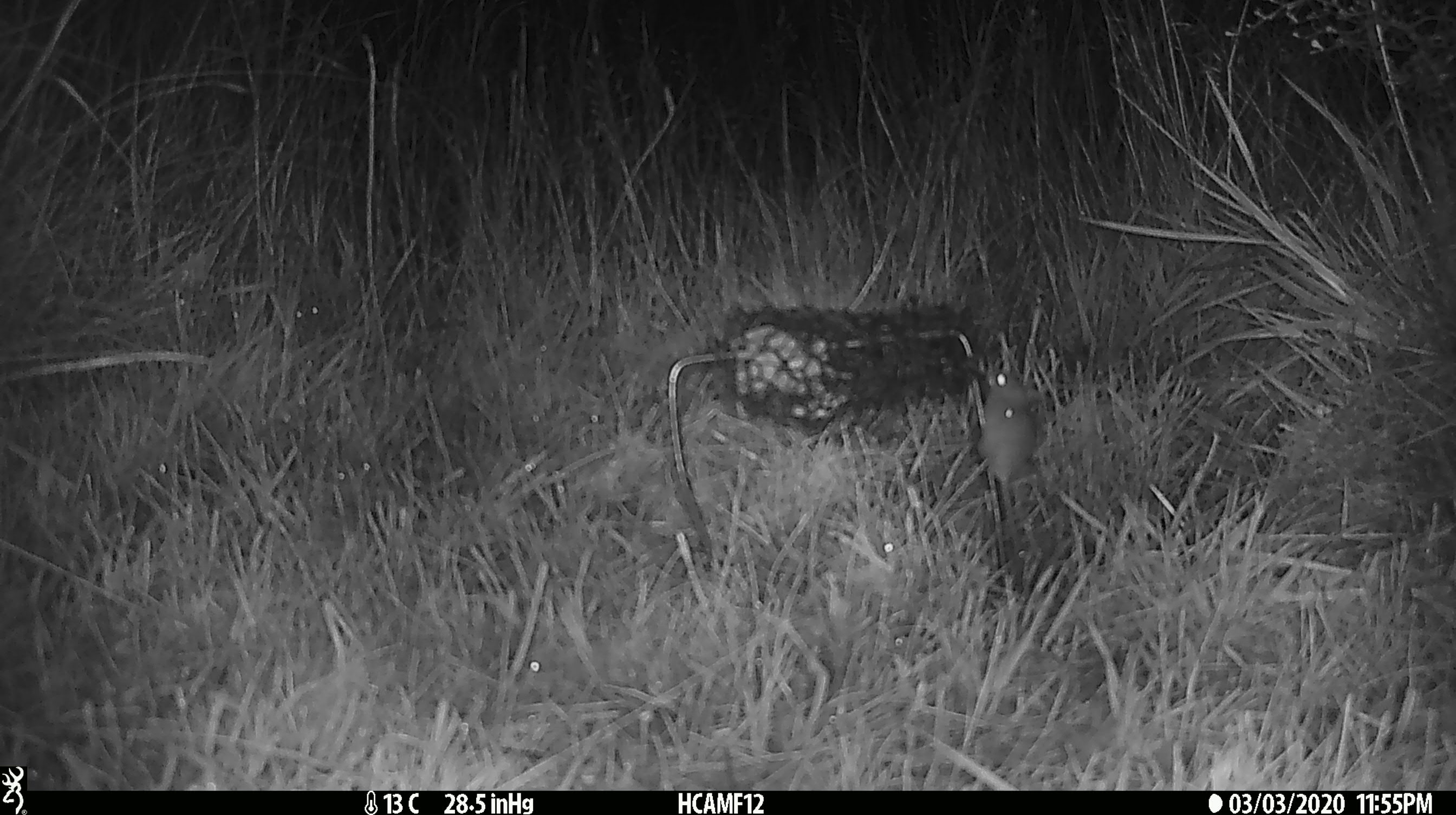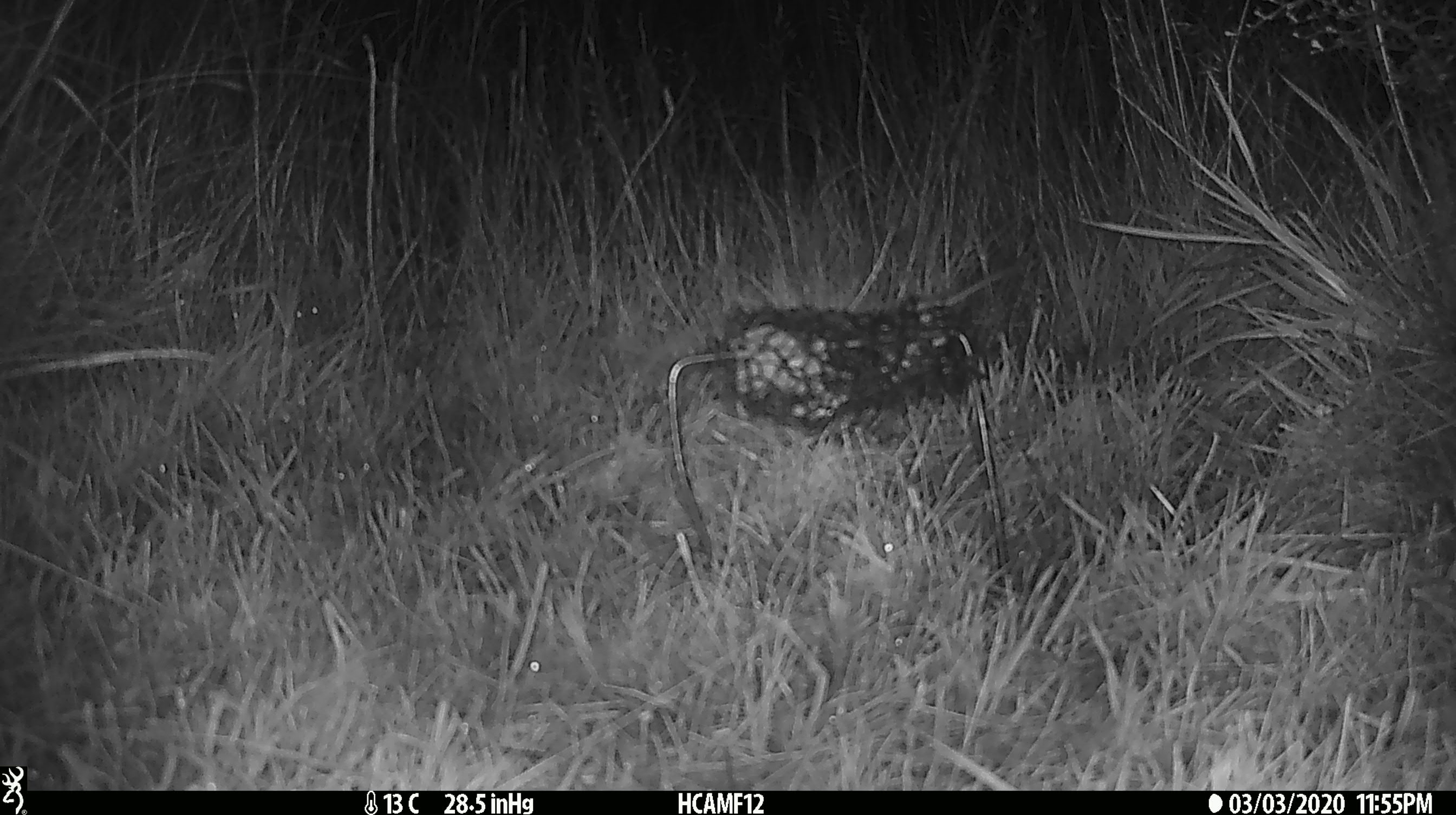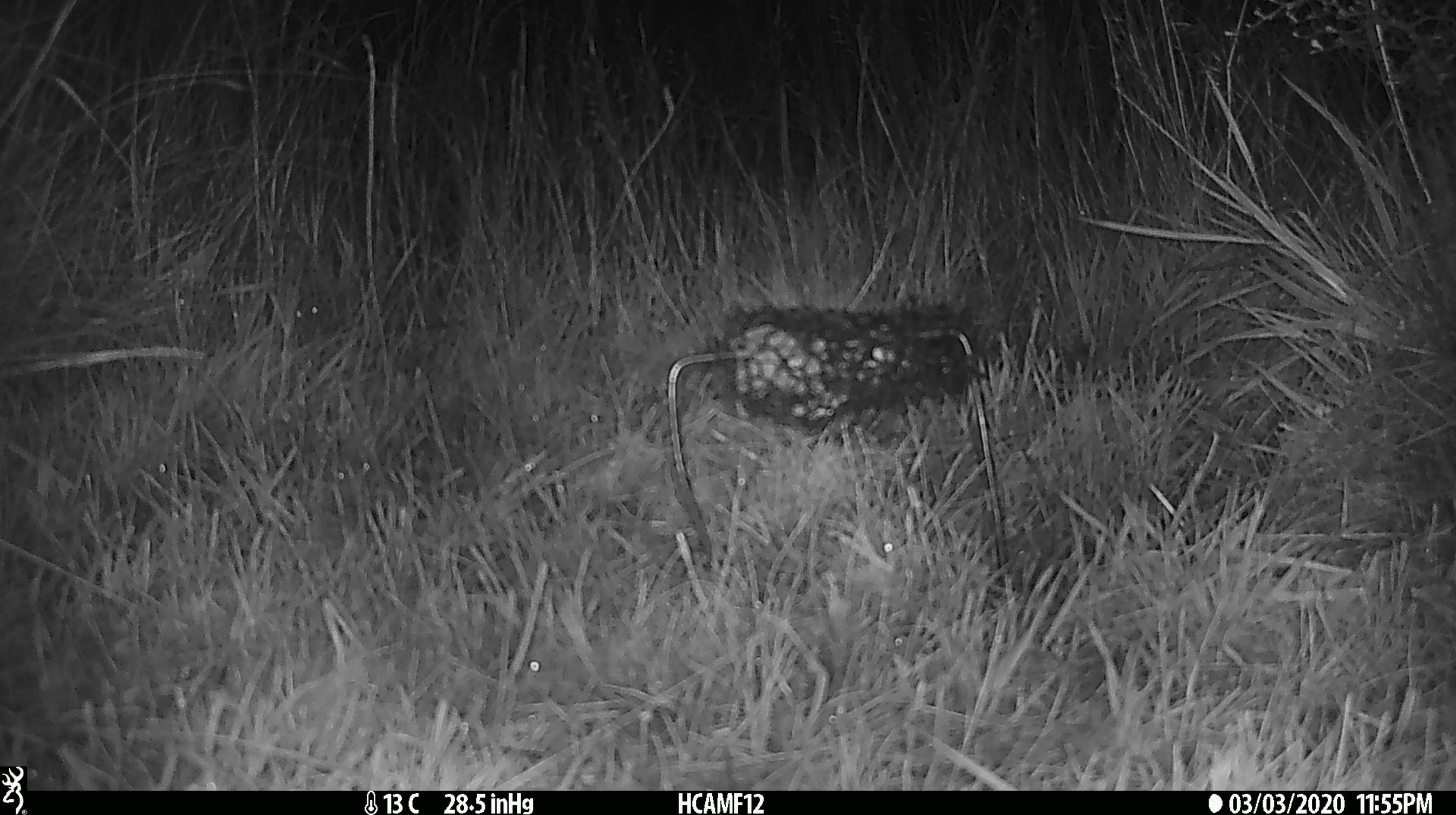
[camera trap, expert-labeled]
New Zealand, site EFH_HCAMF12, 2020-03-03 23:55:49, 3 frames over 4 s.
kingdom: Animalia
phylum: Chordata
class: Mammalia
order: Rodentia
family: Muridae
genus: Mus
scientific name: Mus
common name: mouse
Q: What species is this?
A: Mouse (Mus).